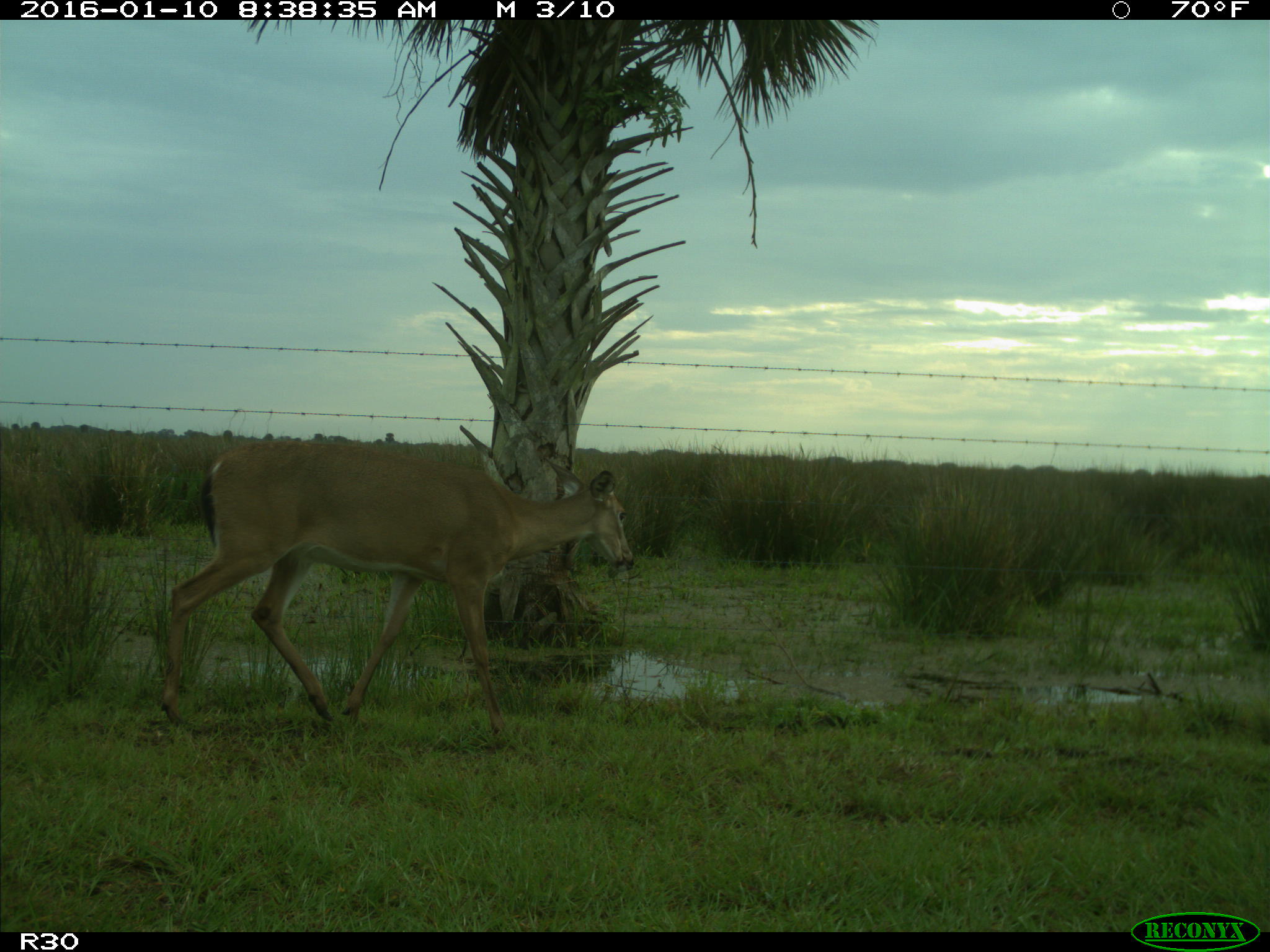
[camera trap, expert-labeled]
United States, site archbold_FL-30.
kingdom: Animalia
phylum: Chordata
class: Mammalia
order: Artiodactyla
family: Cervidae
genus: Odocoileus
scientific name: Odocoileus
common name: deer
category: unidentified deer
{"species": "unidentified deer (deer) (Odocoileus)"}